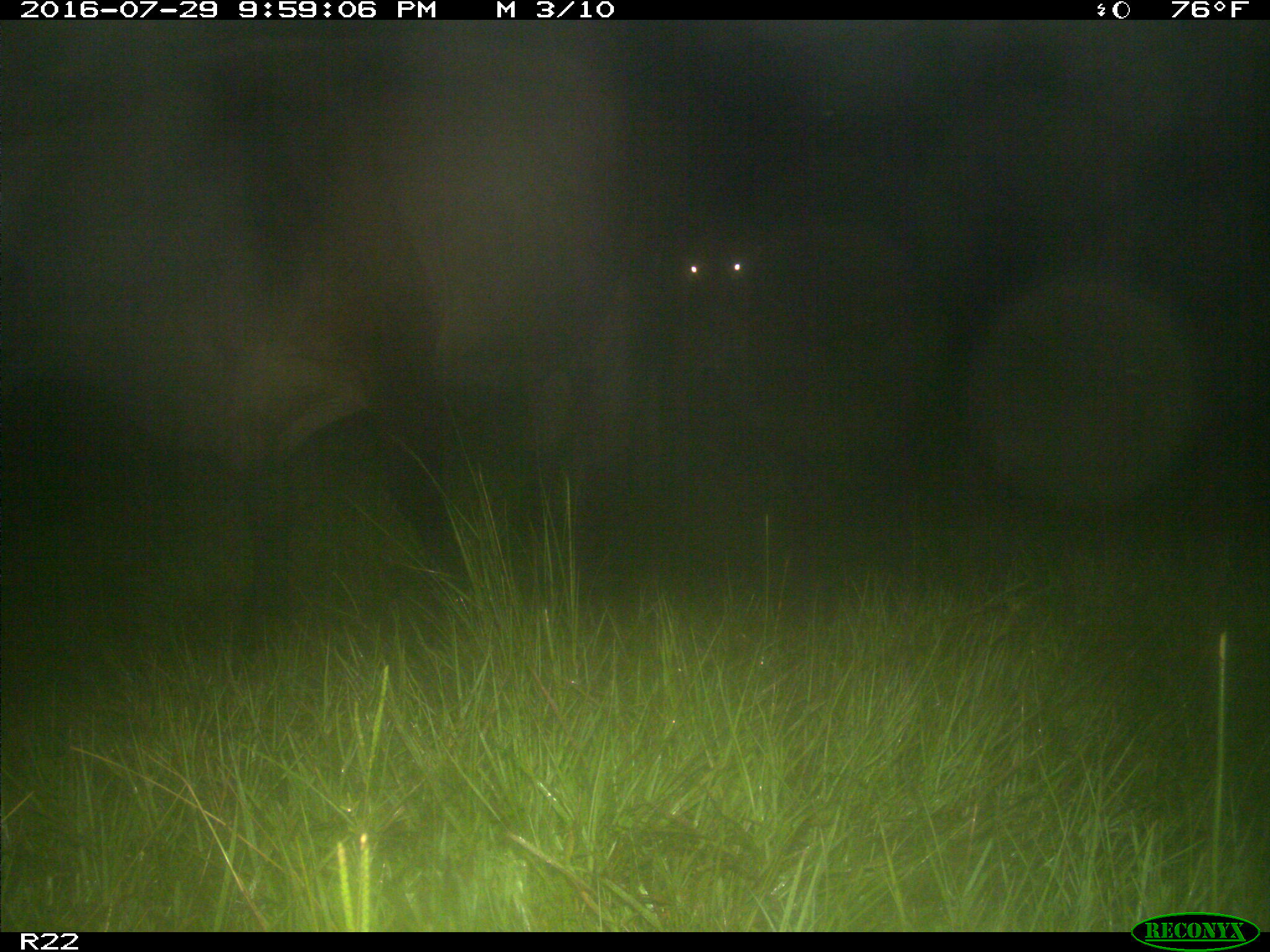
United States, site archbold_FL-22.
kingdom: Animalia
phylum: Chordata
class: Mammalia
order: Artiodactyla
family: Bovidae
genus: Bos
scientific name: Bos taurus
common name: domestic cow